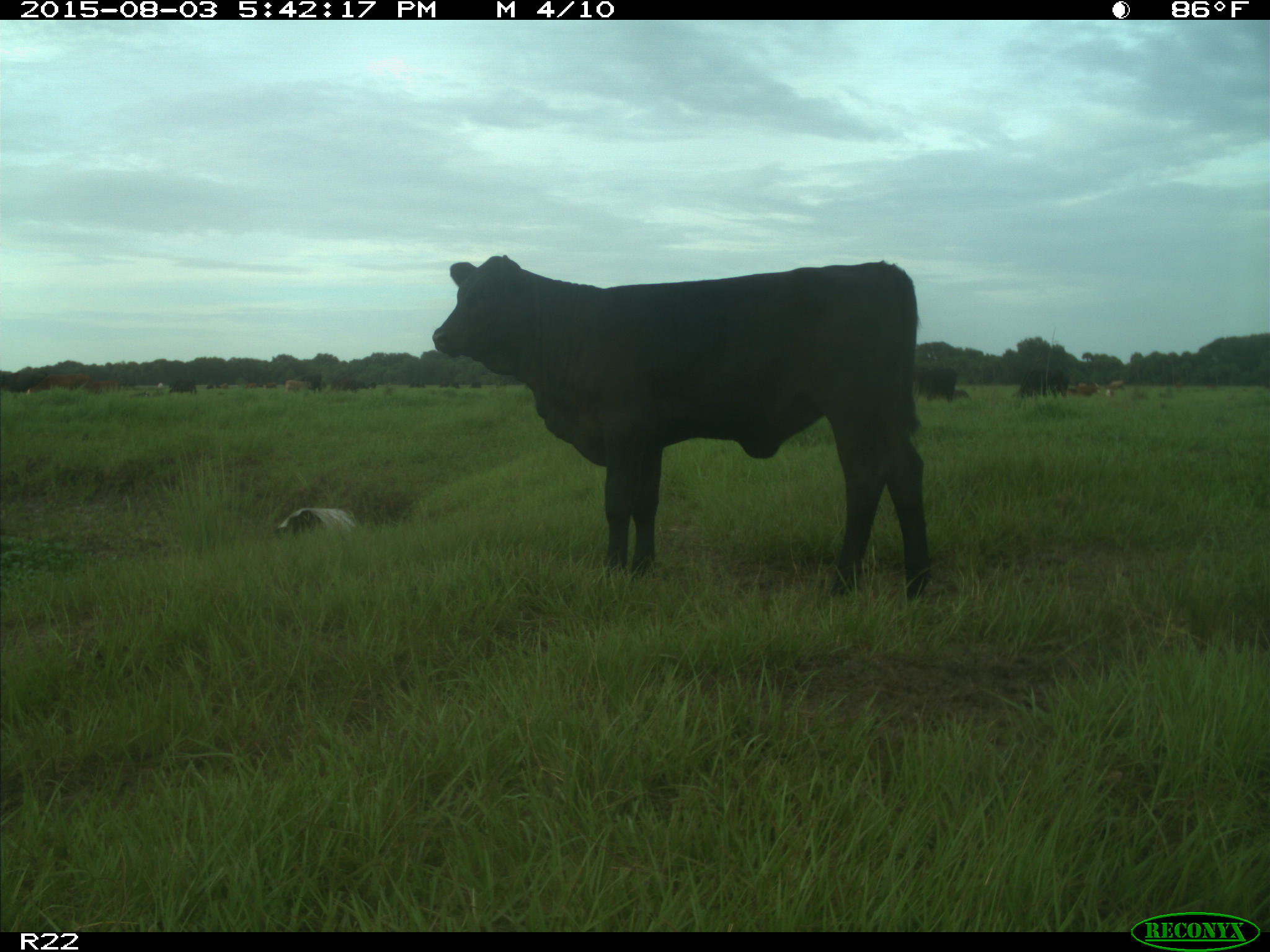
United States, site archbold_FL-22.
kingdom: Animalia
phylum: Chordata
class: Mammalia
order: Artiodactyla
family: Bovidae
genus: Bos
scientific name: Bos taurus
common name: domestic cow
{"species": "Bos taurus (domestic cow)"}